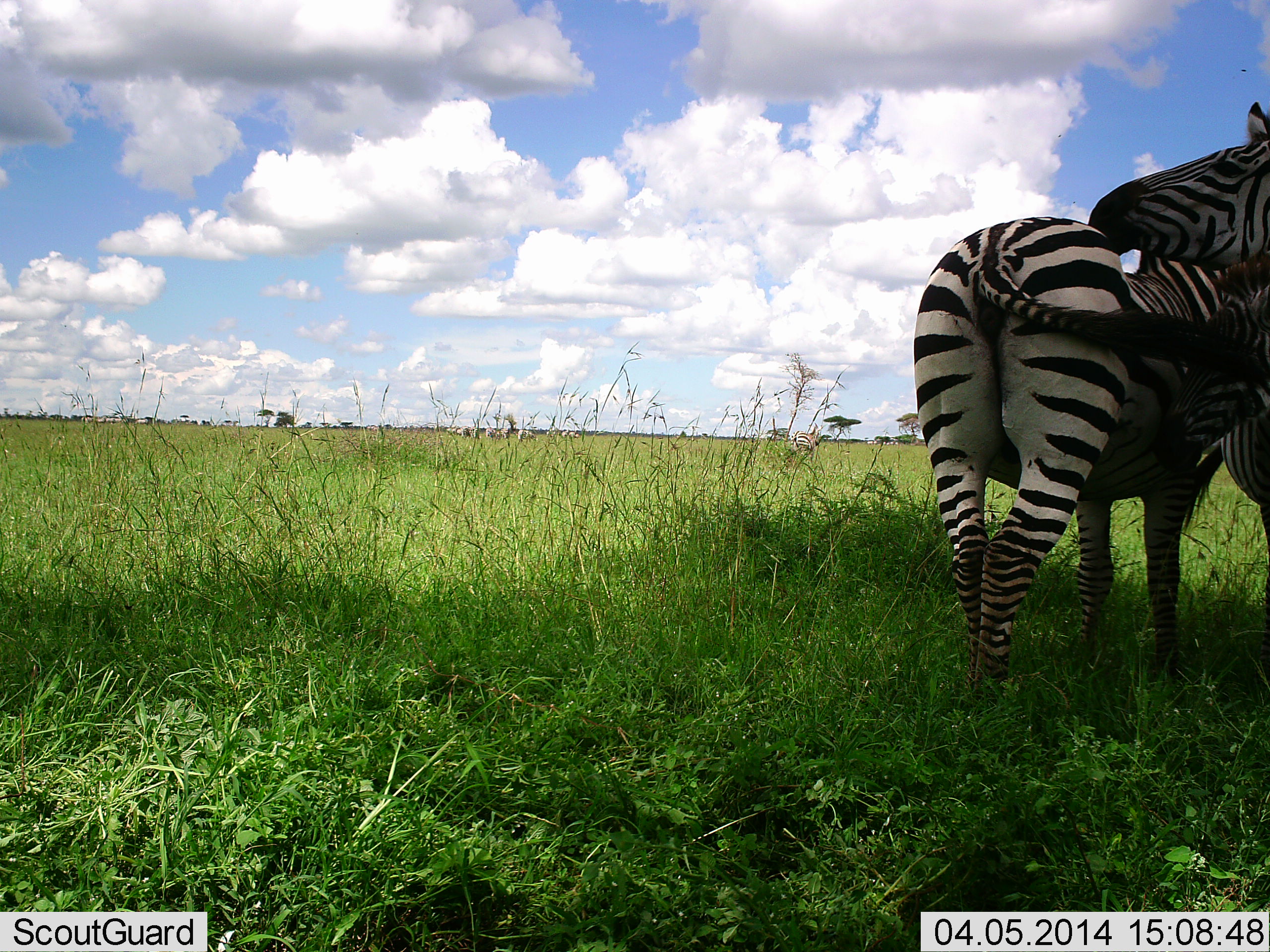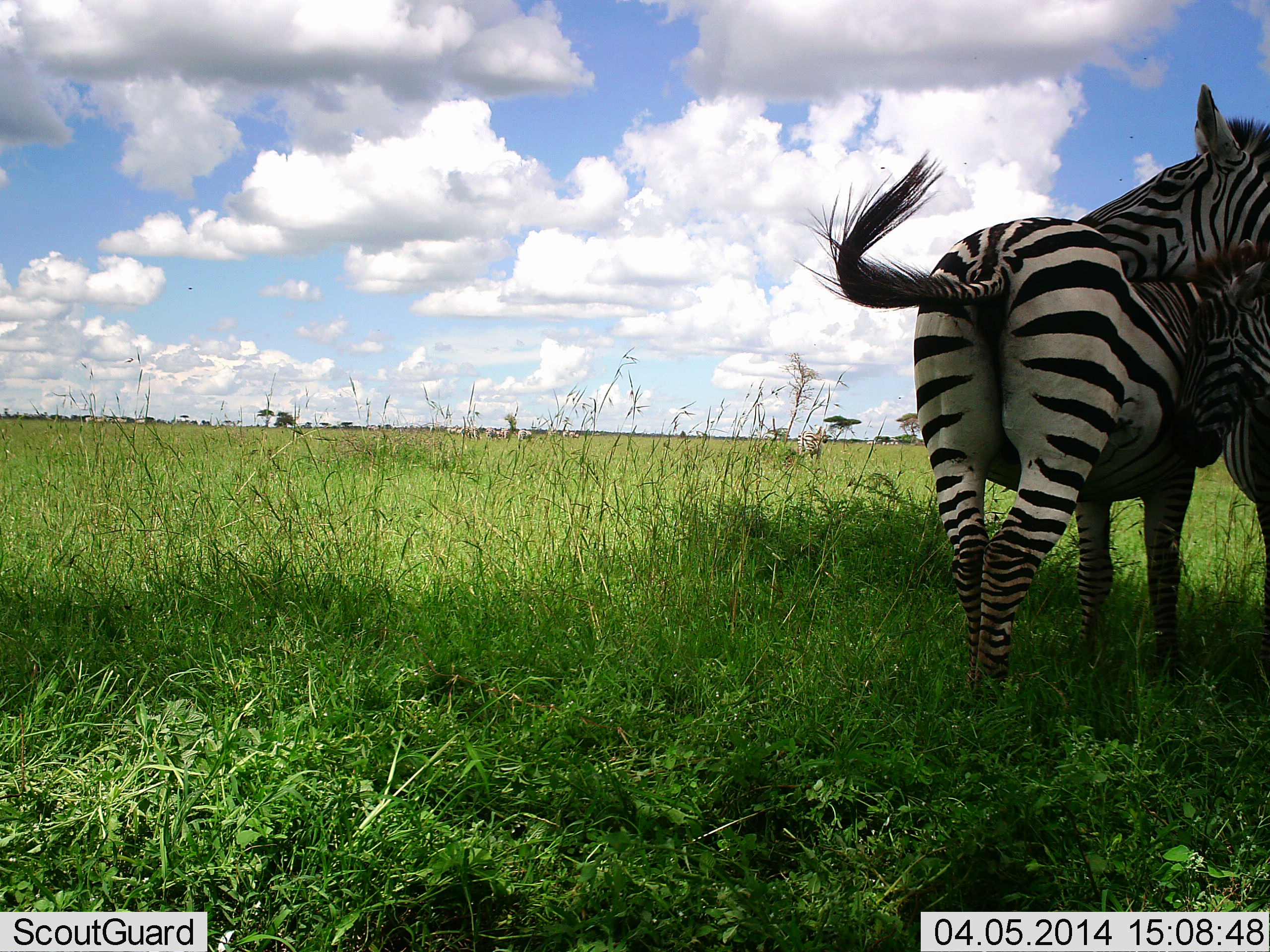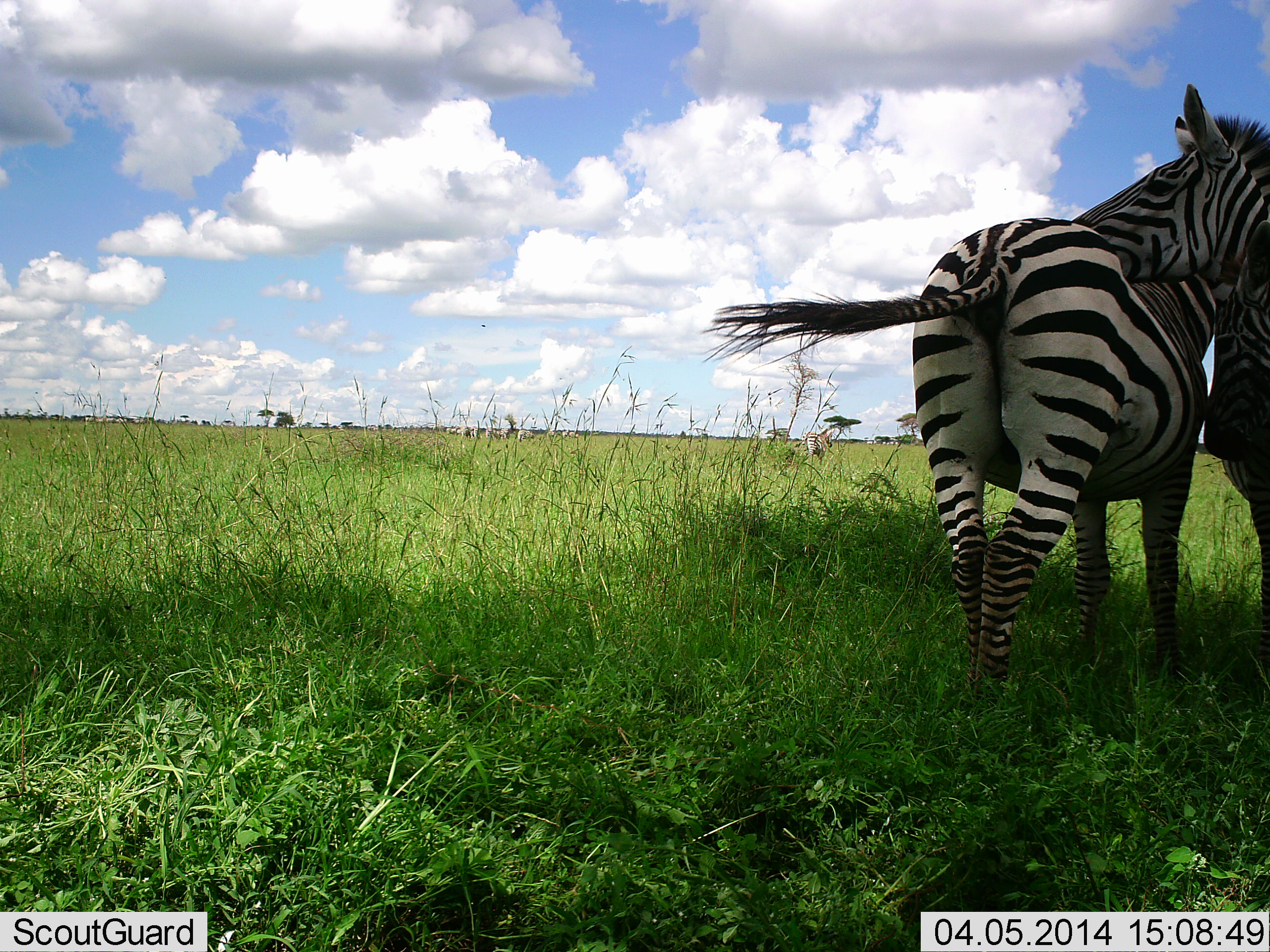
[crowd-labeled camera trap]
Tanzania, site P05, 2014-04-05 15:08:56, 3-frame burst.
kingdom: Animalia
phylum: Chordata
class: Mammalia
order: Perissodactyla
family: Equidae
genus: Equus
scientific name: Equus quagga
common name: plains zebra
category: zebra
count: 3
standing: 70%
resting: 0%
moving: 10%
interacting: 70%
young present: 20%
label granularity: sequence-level